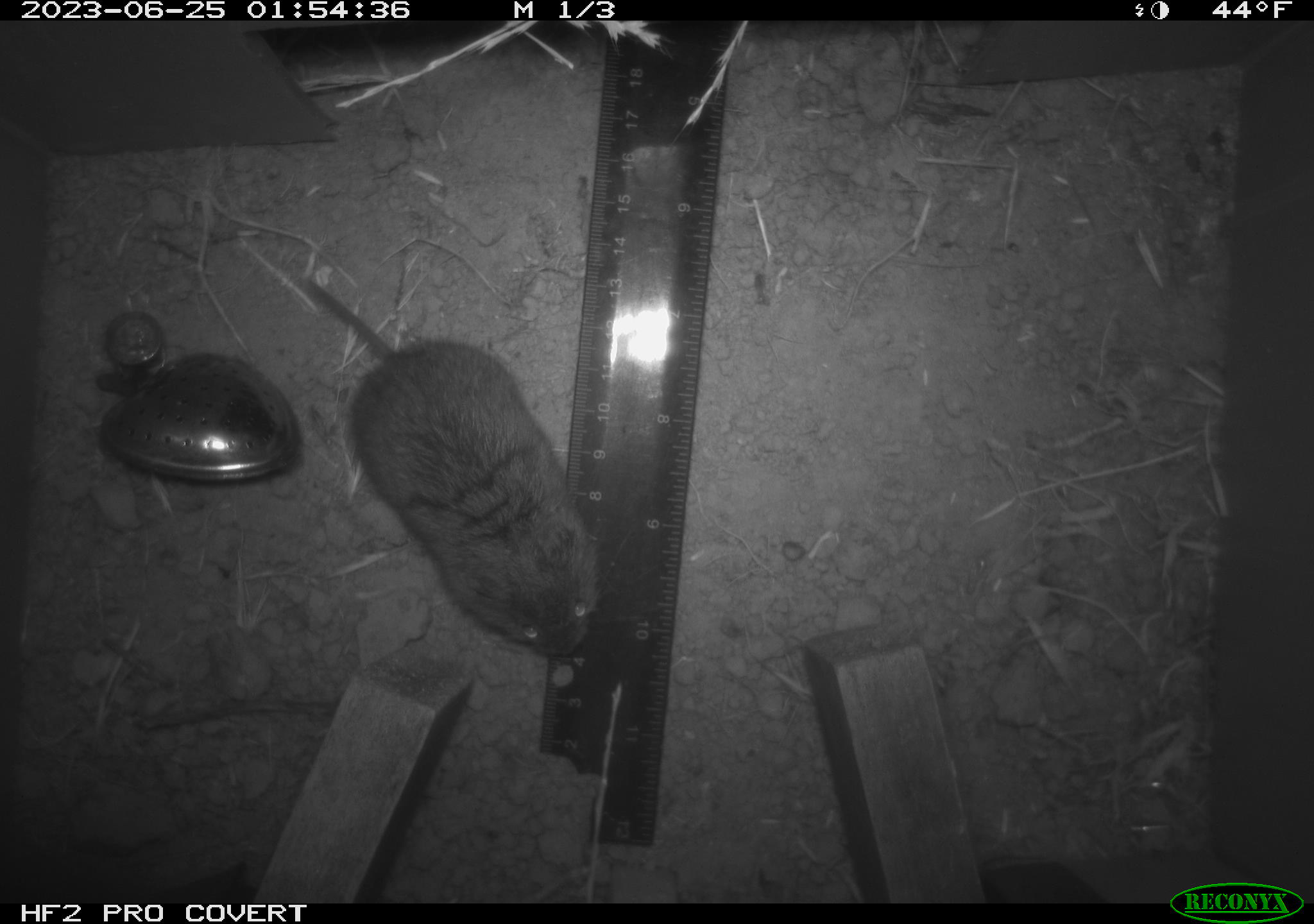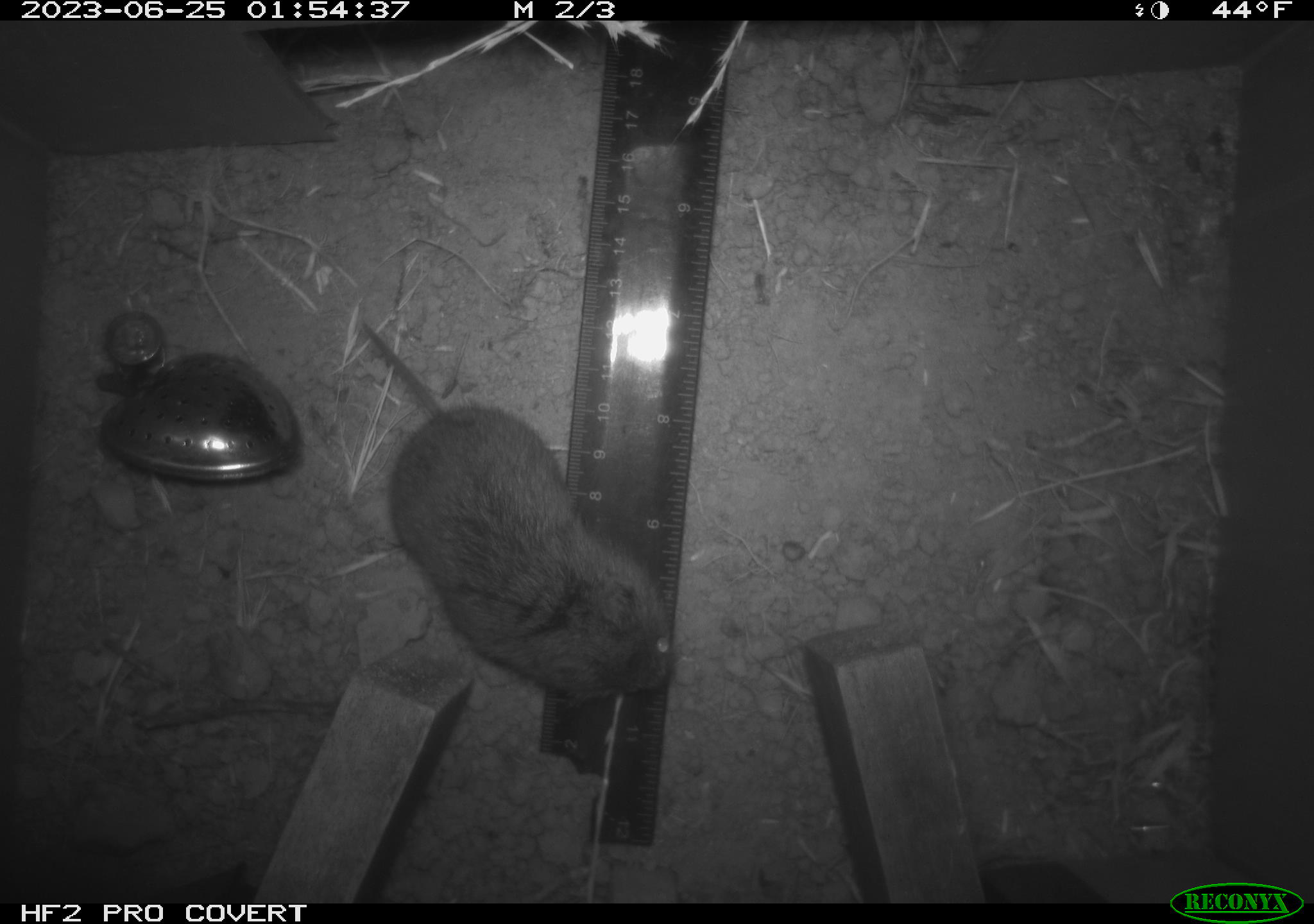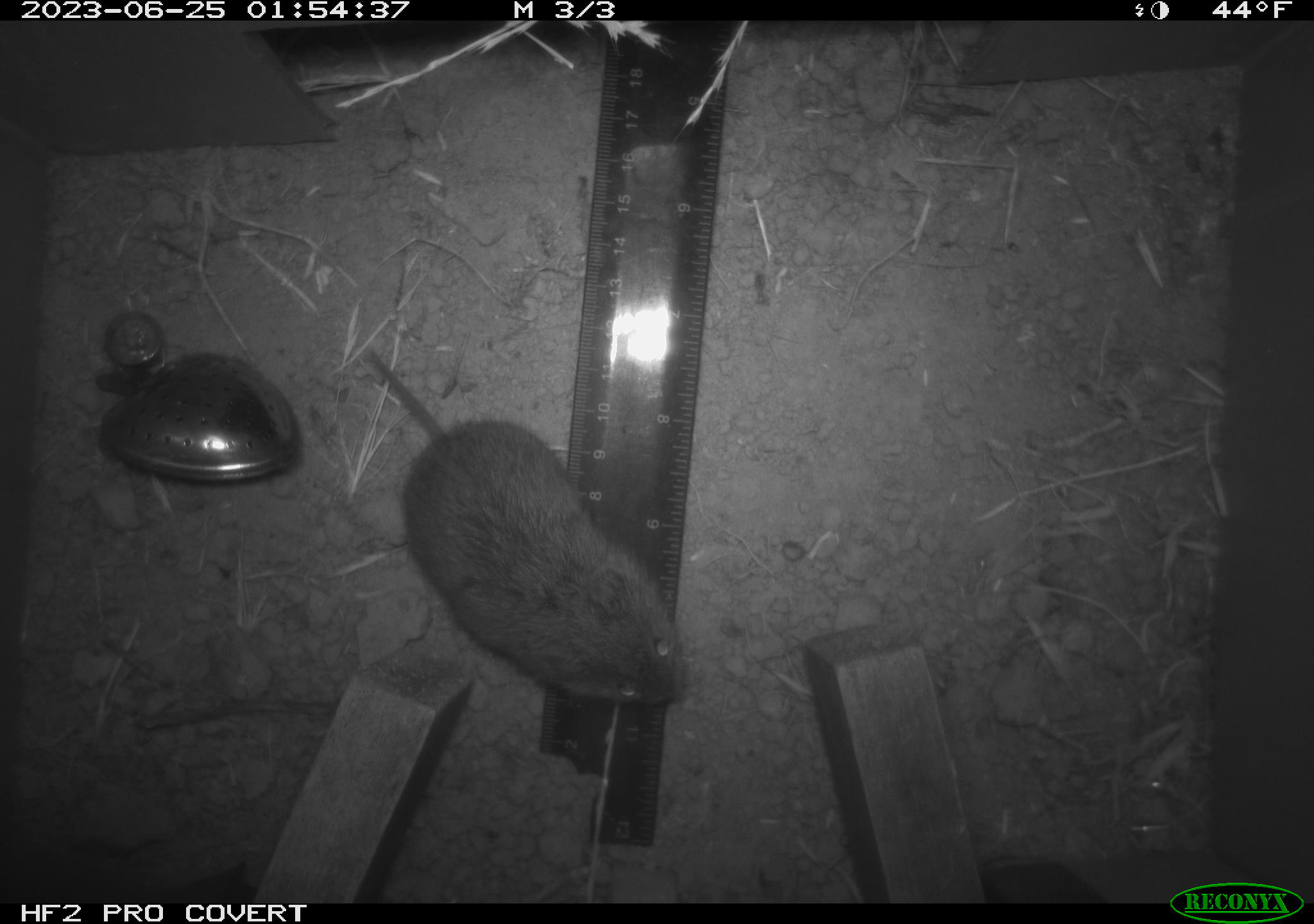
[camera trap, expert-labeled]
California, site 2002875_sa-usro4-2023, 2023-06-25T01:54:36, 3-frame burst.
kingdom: Animalia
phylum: Chordata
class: Mammalia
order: Rodentia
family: Cricetidae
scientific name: Arvicolinae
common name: voles, lemmings, and muskrats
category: arvicolinae subfamily